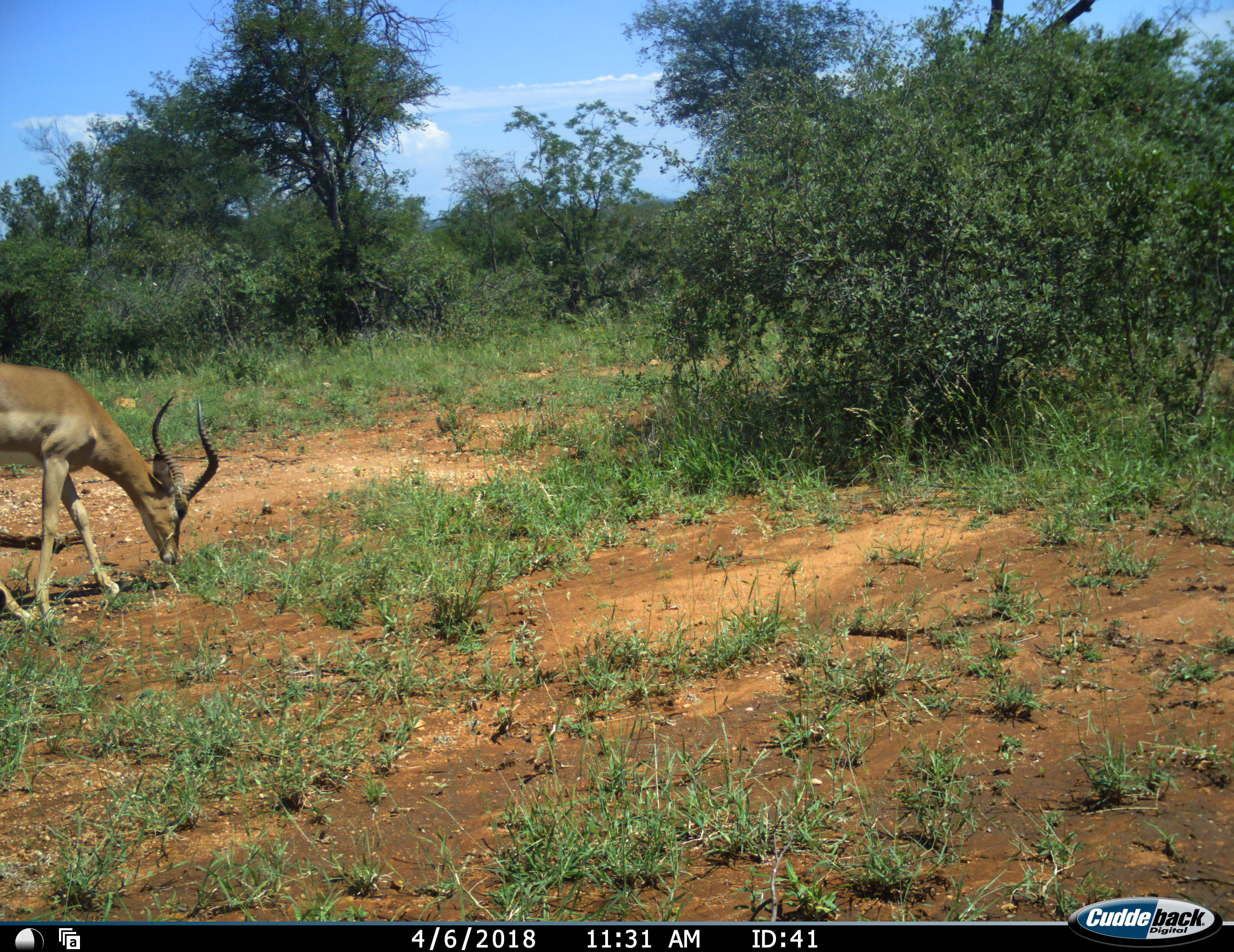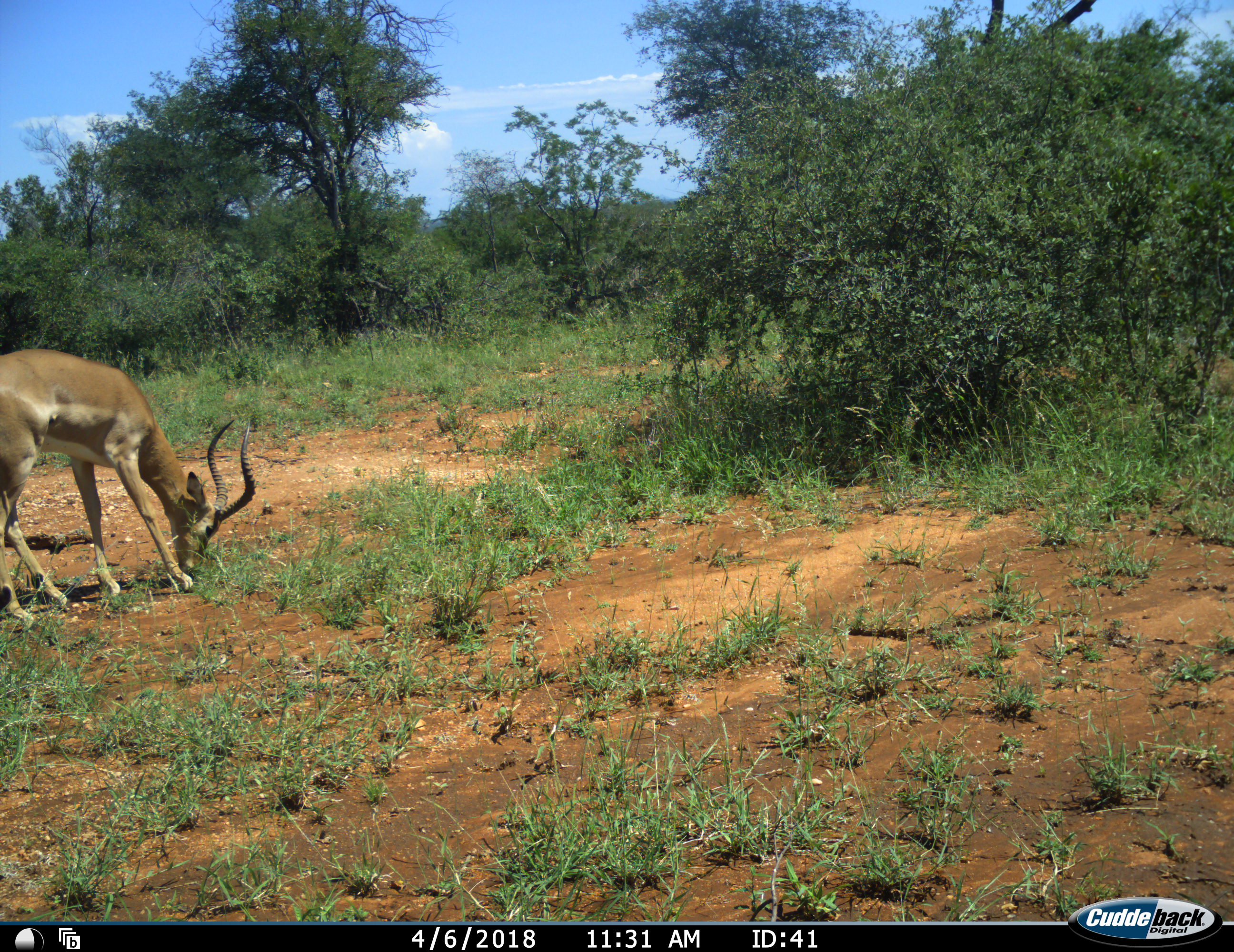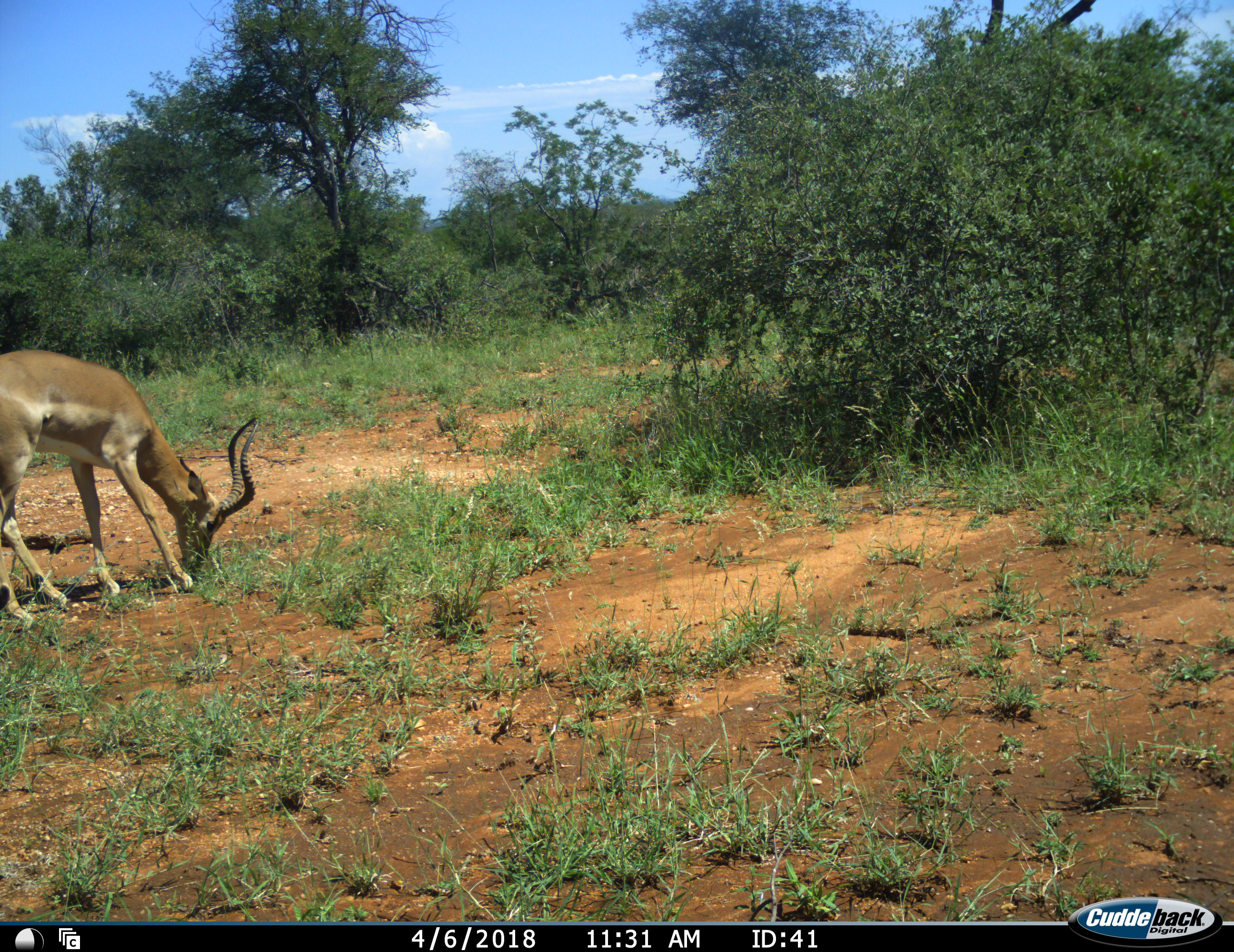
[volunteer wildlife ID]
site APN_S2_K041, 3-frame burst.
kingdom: Animalia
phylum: Chordata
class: Mammalia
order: Artiodactyla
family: Bovidae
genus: Aepyceros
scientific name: Aepyceros melampus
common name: impala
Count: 1.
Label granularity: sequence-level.